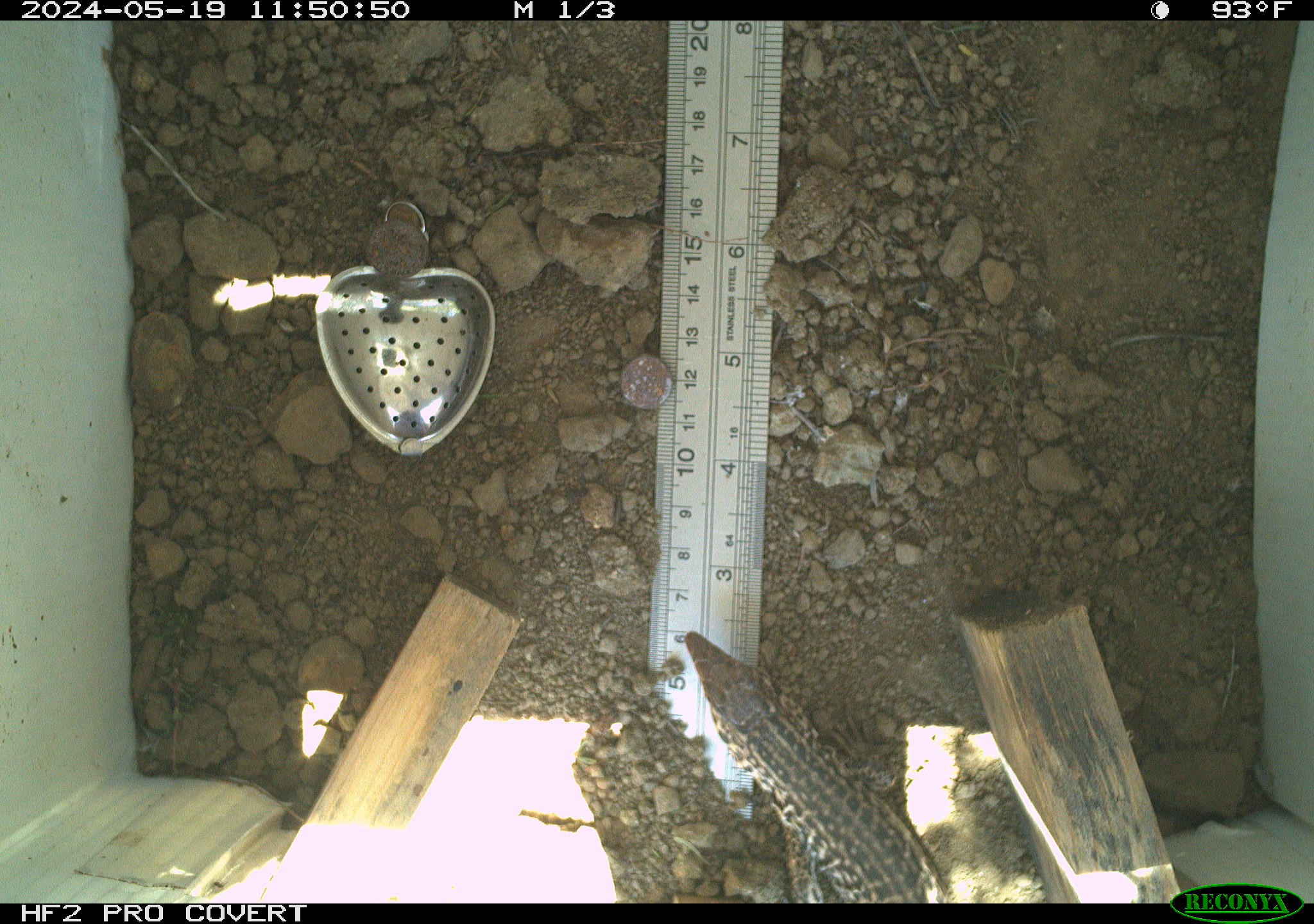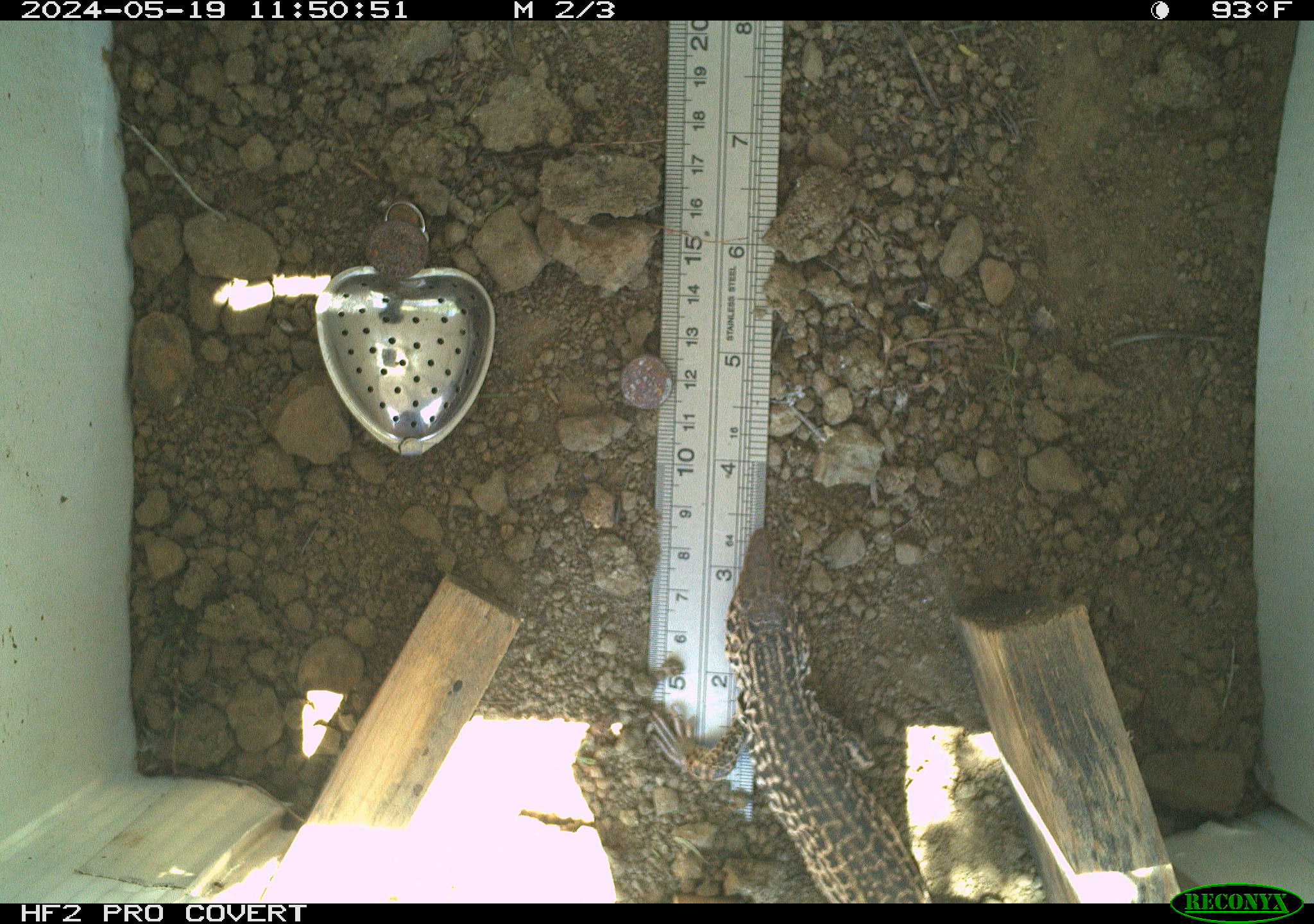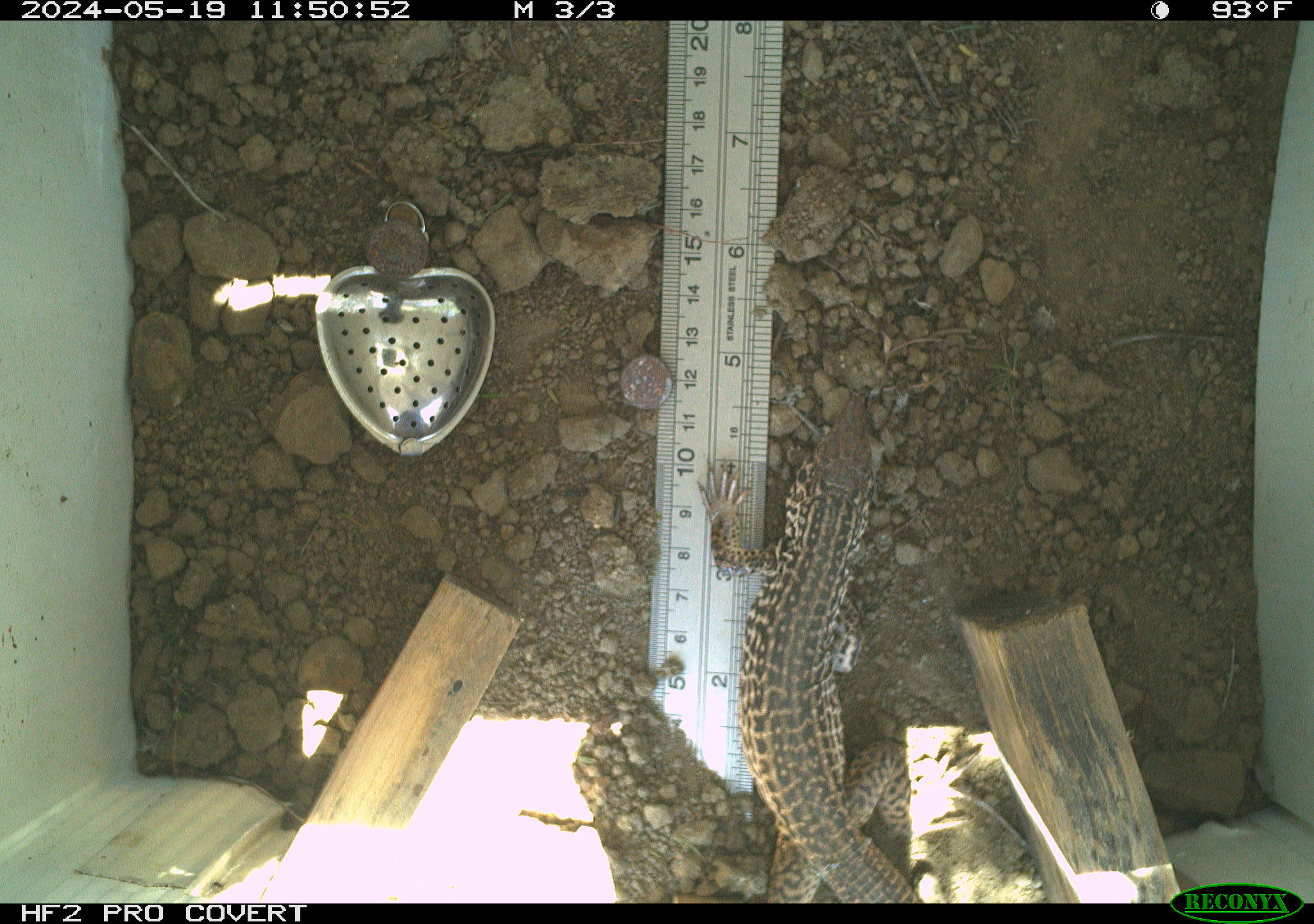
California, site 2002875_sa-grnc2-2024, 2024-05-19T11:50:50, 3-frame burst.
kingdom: Animalia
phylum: Chordata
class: Reptilia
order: Squamata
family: Teiidae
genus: Aspidoscelis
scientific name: Aspidoscelis tigris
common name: western whiptail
Western whiptail (Aspidoscelis tigris).